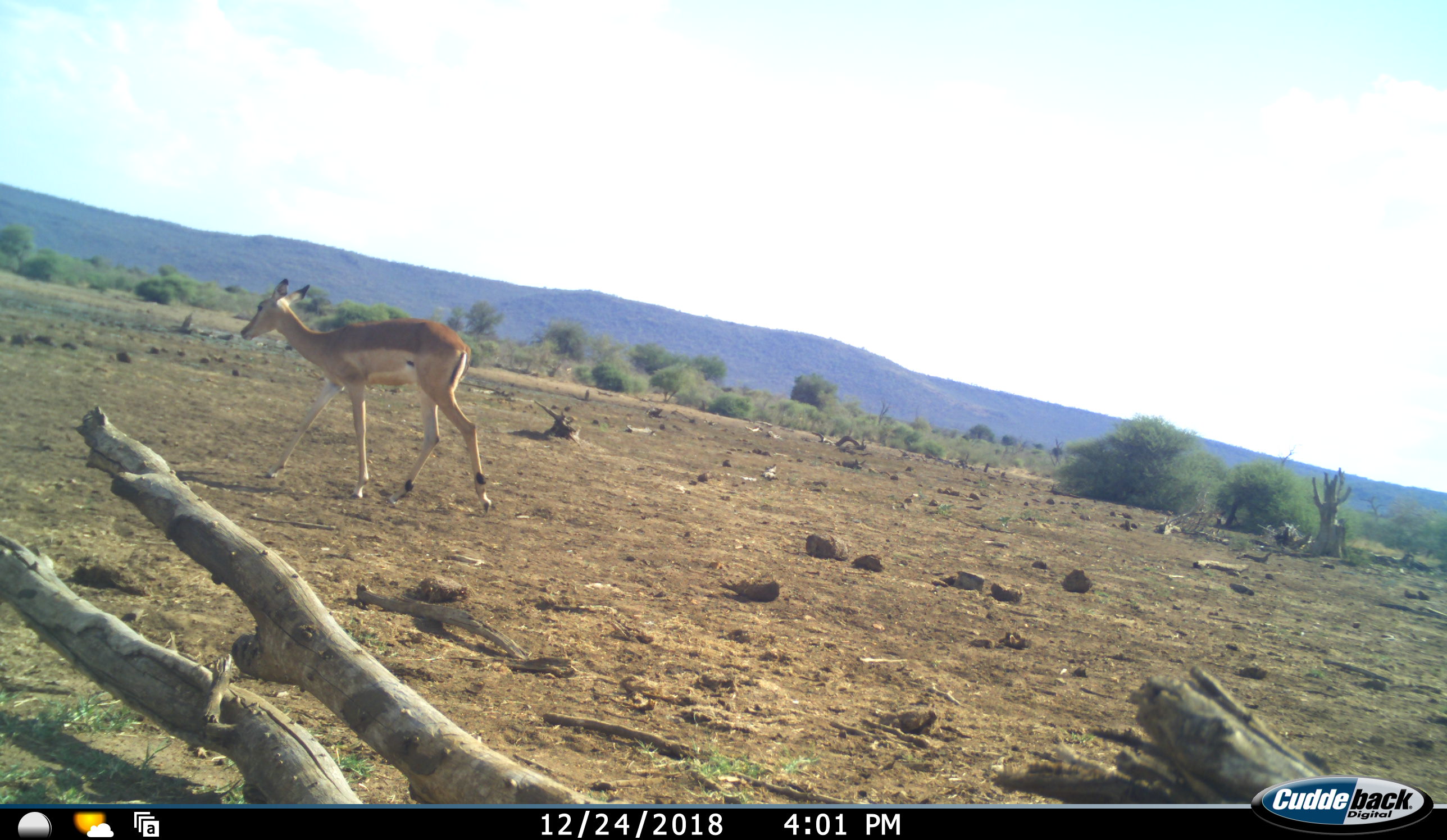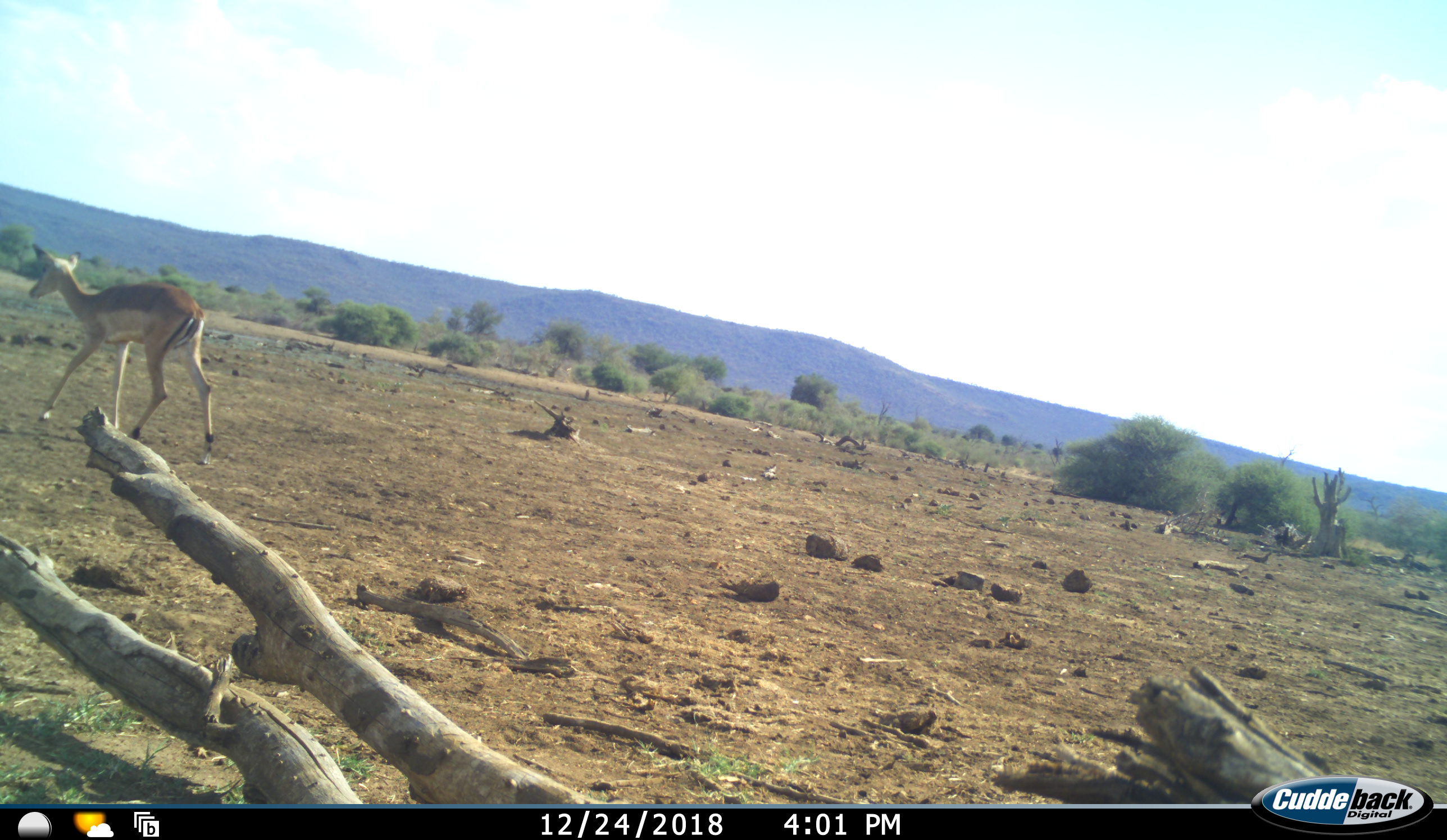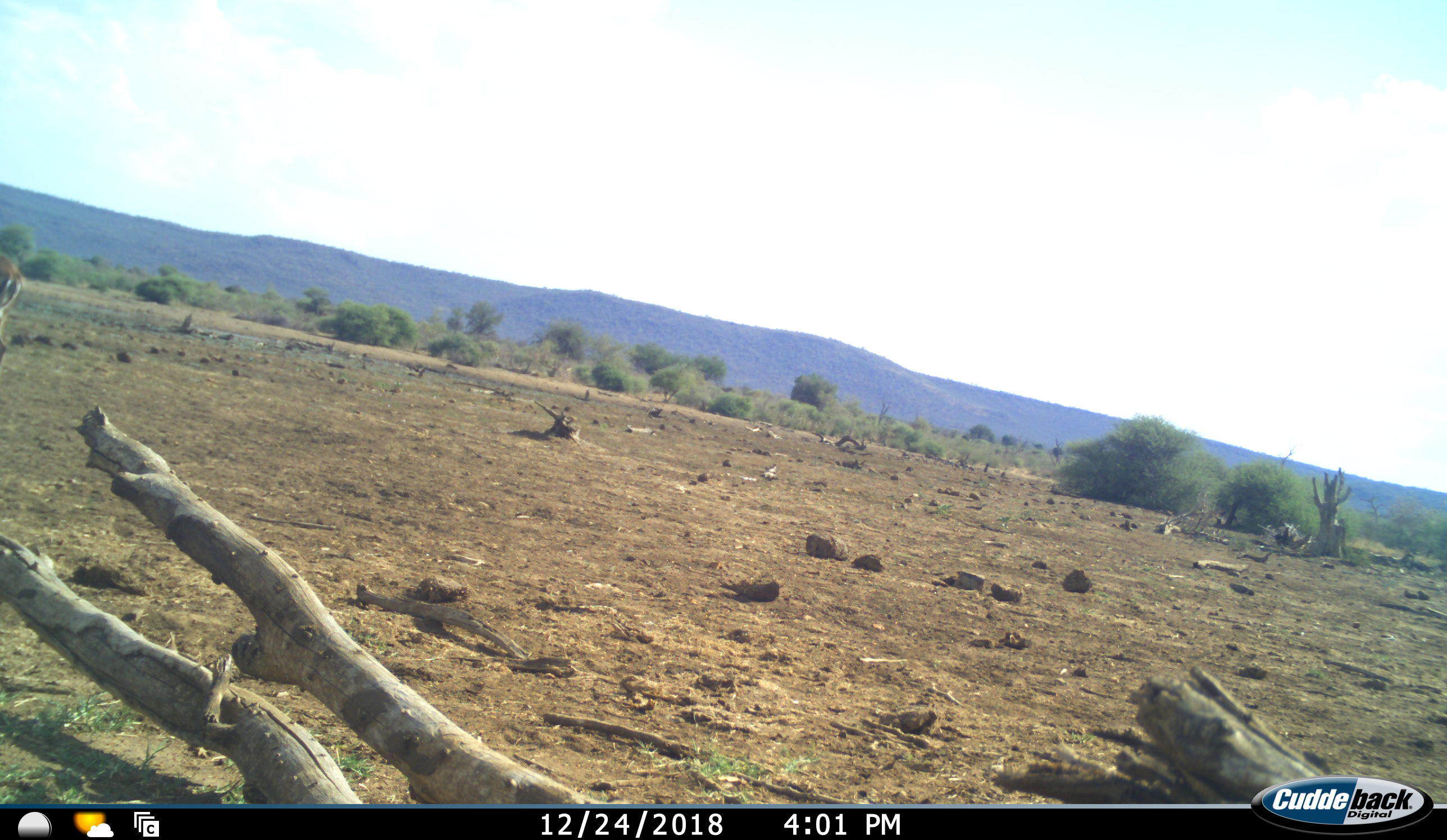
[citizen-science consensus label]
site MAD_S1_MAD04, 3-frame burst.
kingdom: Animalia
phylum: Chordata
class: Mammalia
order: Artiodactyla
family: Bovidae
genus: Aepyceros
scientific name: Aepyceros melampus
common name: impala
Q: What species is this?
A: Impala (Aepyceros melampus).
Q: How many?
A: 1.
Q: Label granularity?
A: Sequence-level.